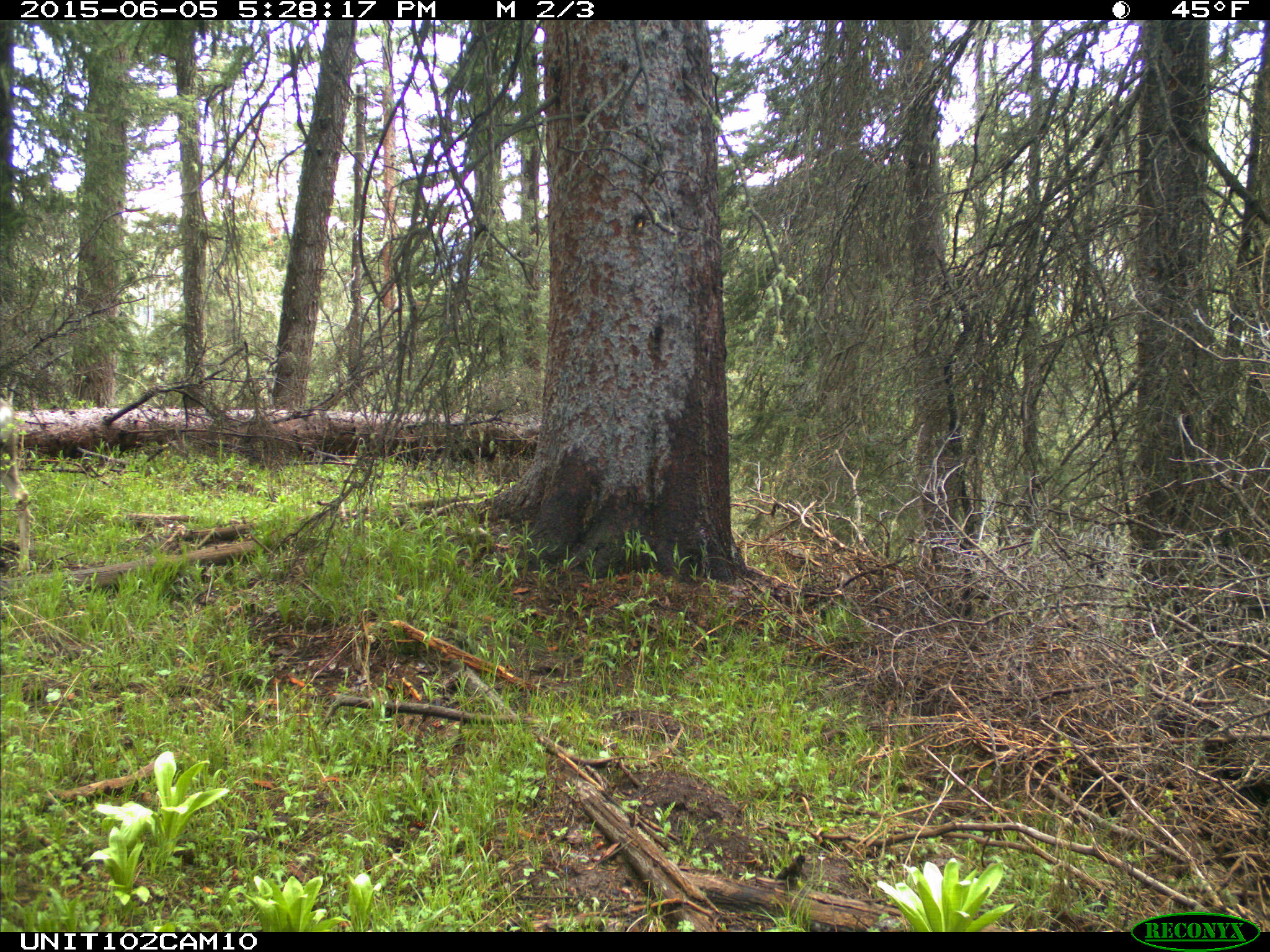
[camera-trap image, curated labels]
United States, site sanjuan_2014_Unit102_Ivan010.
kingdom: Animalia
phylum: Chordata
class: Mammalia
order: Artiodactyla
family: Cervidae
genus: Odocoileus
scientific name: Odocoileus hemionus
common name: mule deer